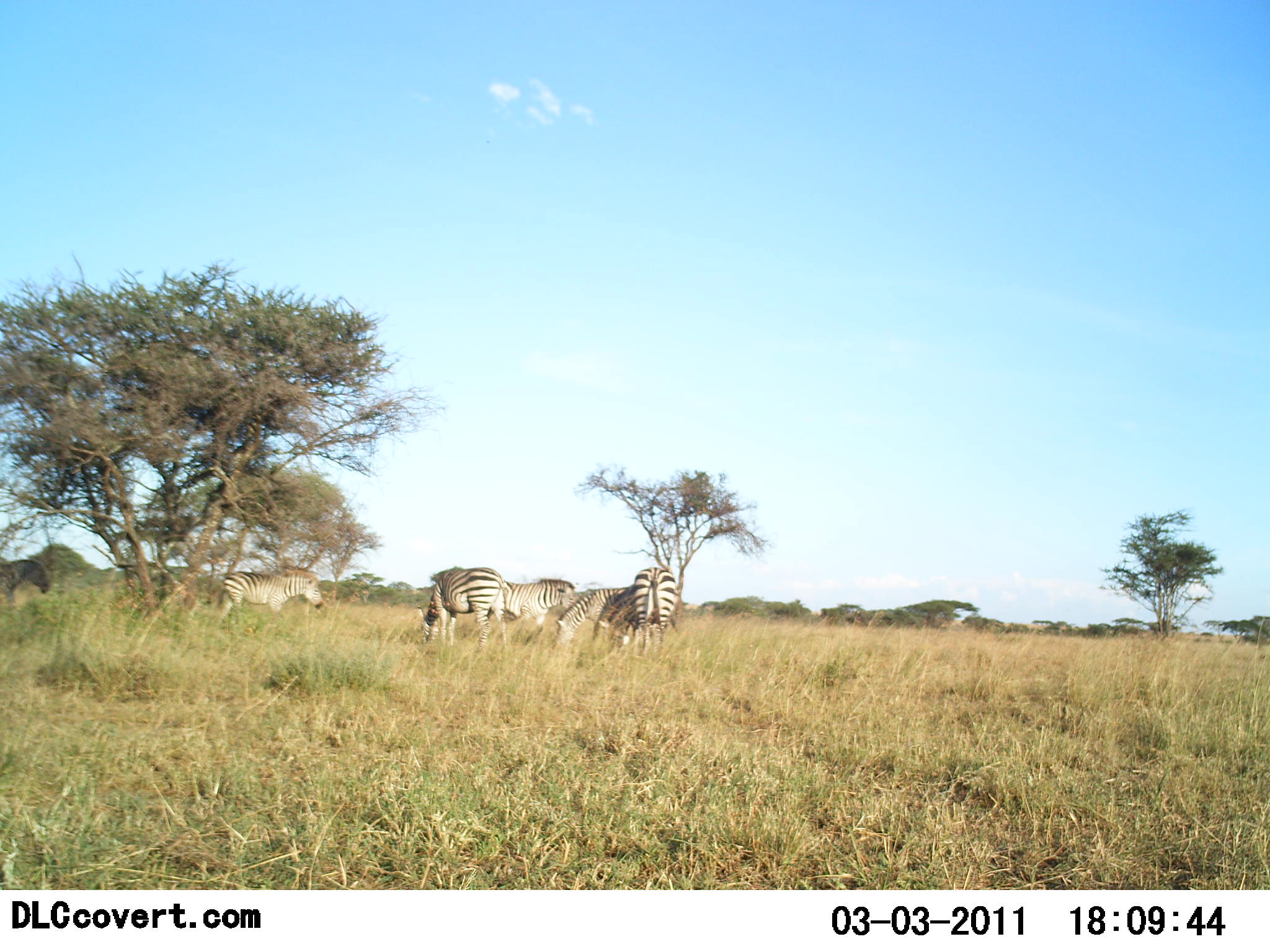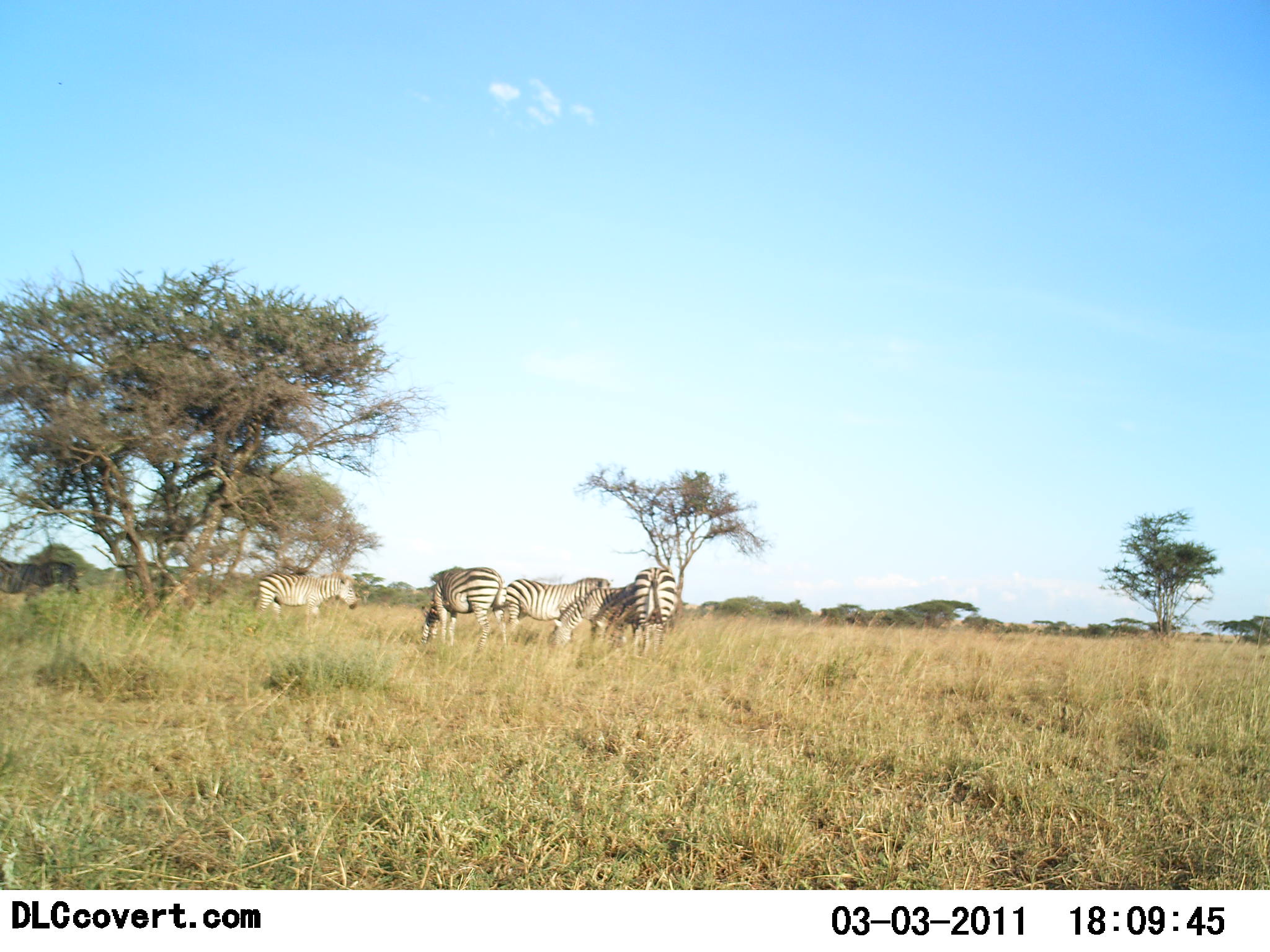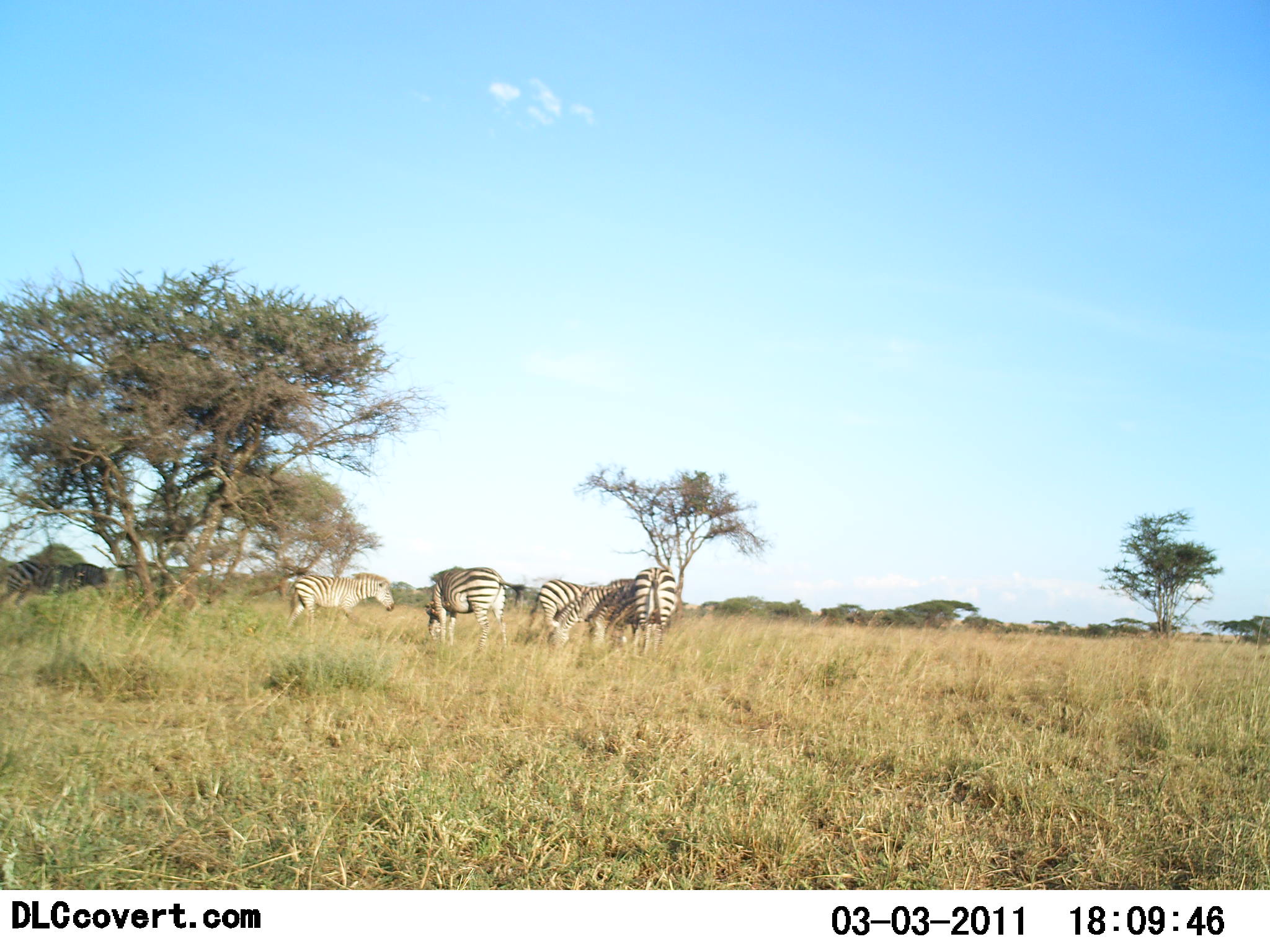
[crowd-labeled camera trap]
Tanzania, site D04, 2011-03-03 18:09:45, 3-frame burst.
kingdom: Animalia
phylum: Chordata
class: Mammalia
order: Perissodactyla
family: Equidae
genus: Equus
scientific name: Equus quagga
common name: plains zebra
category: zebra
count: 6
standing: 36%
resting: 0%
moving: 73%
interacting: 9%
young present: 0%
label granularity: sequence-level